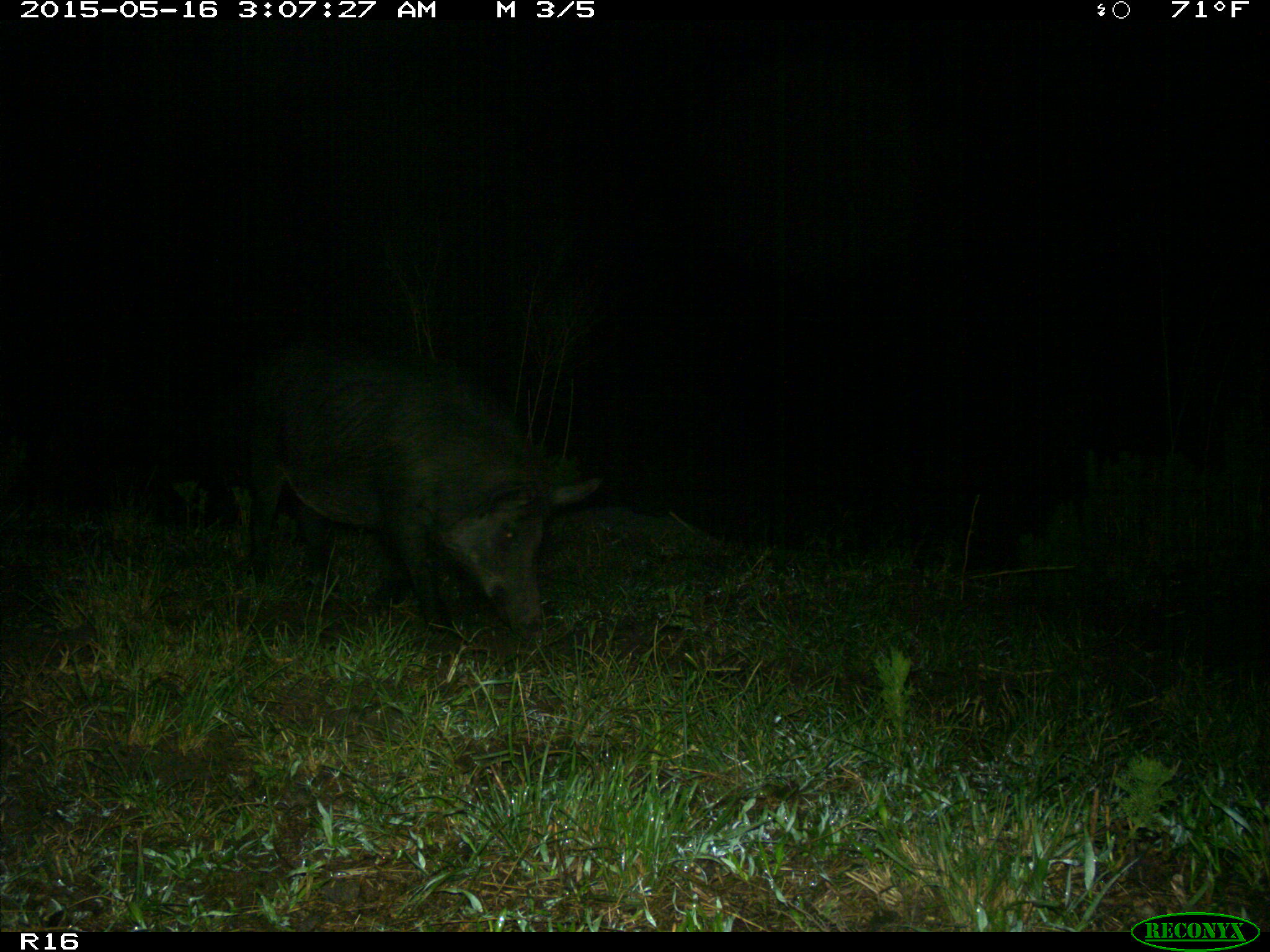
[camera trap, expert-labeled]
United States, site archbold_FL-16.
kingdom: Animalia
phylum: Chordata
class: Mammalia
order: Artiodactyla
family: Suidae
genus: Sus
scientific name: Sus scrofa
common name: wild boar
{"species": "Sus scrofa (wild boar)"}